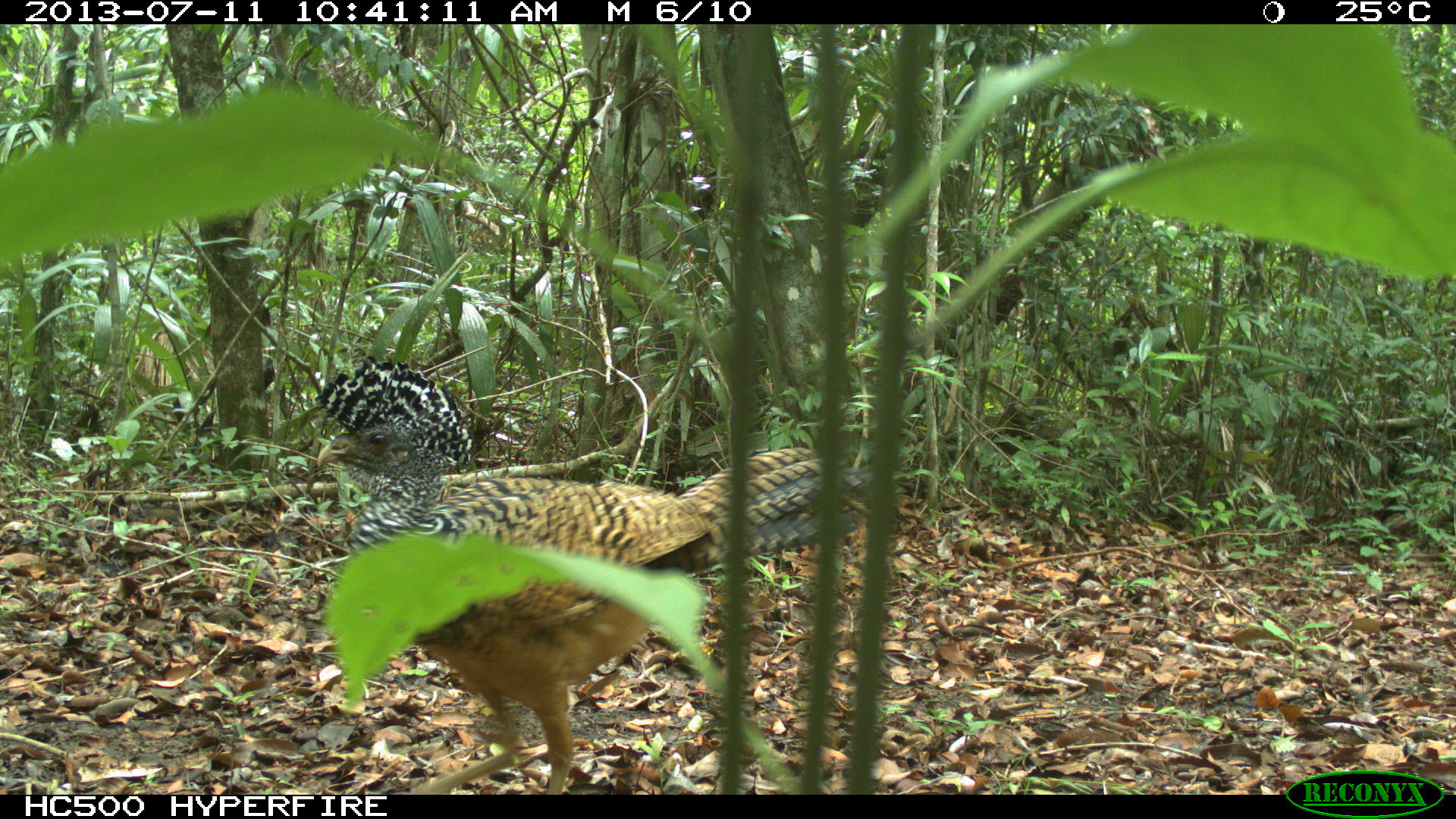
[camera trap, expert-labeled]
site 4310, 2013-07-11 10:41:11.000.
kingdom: Animalia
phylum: Chordata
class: Aves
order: Galliformes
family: Cracidae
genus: Crax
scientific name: Crax rubra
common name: great curassow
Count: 3.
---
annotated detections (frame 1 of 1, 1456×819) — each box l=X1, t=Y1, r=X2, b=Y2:
crax rubra: l=314, t=353, r=873, b=792